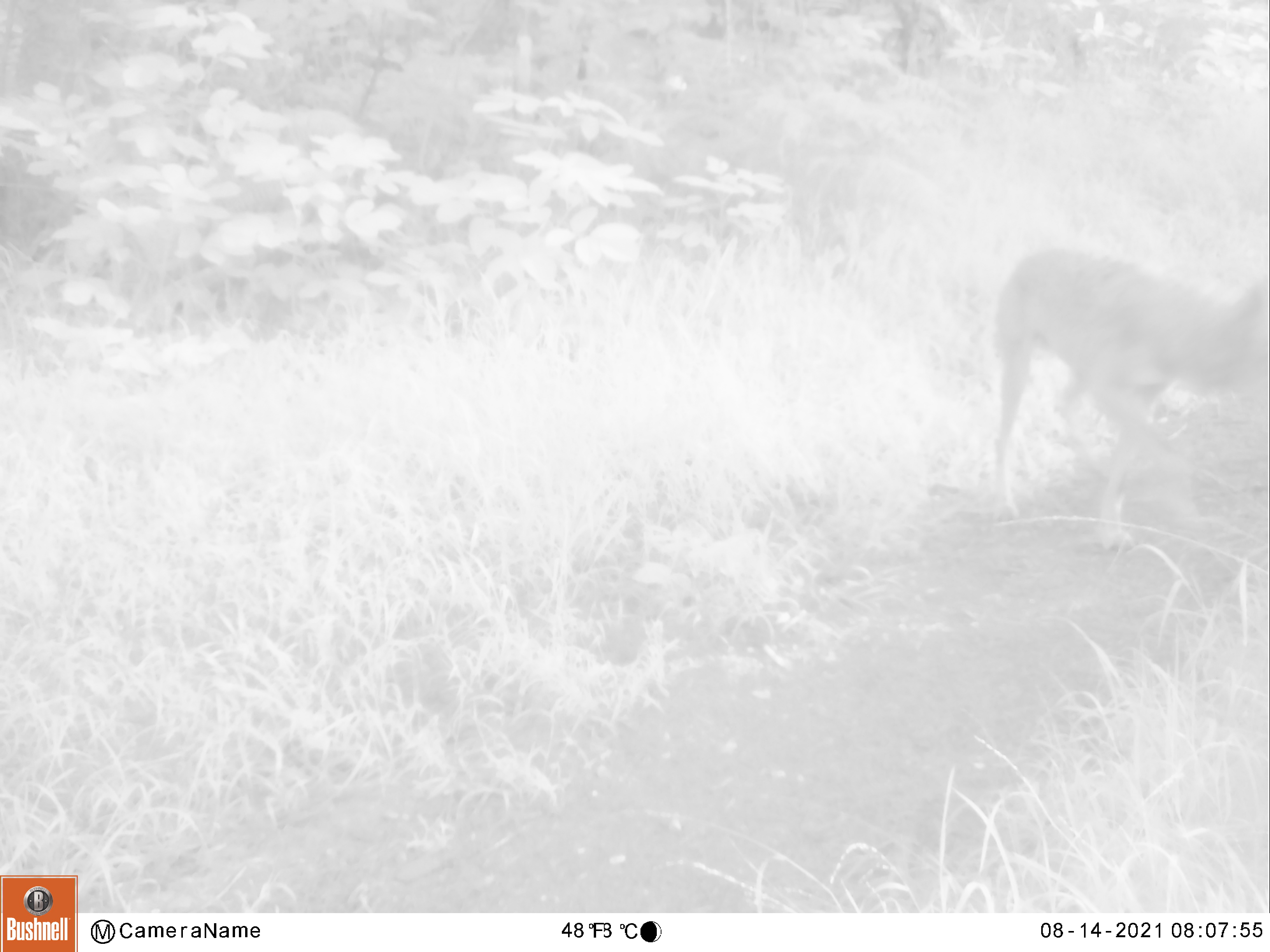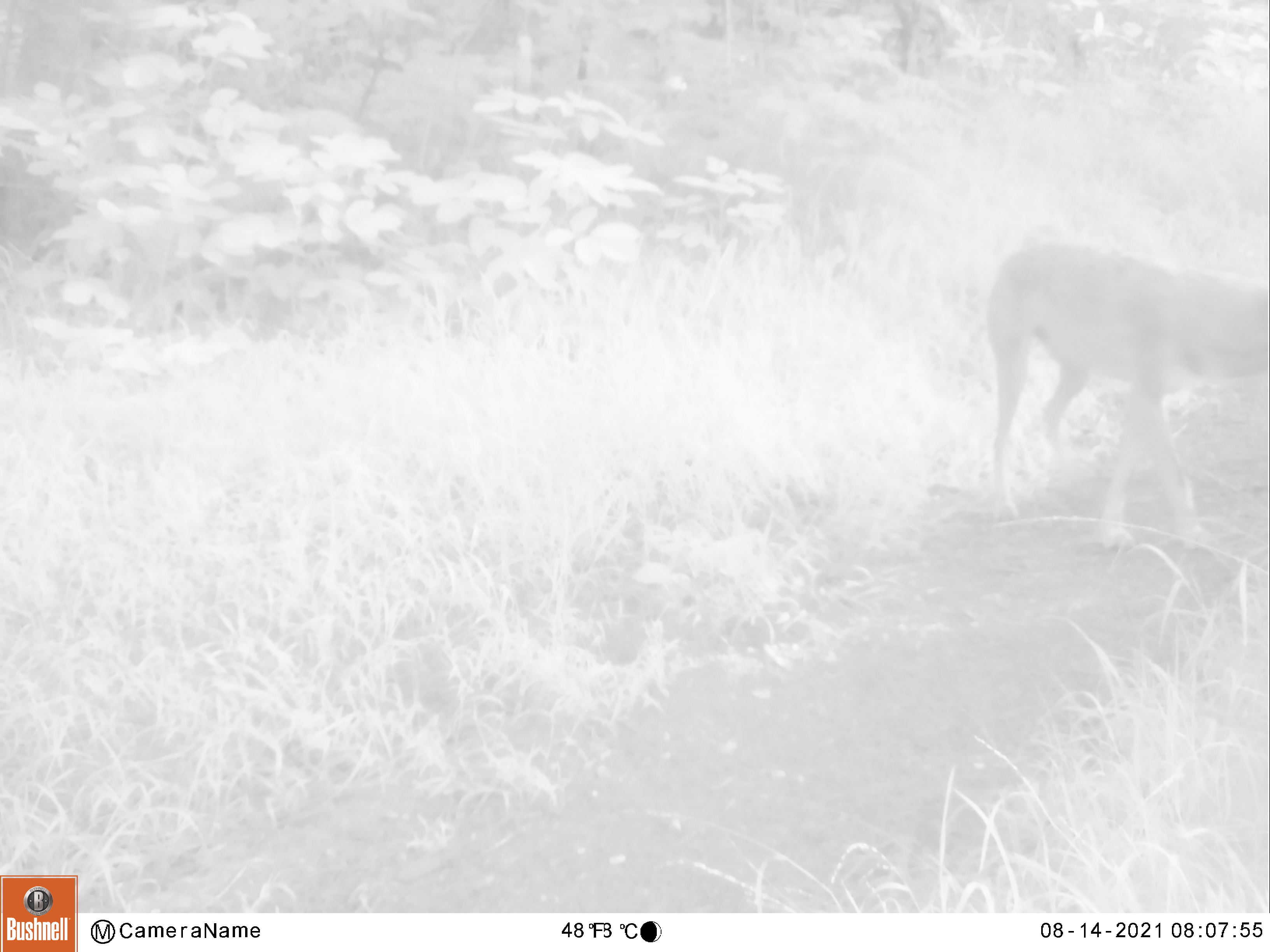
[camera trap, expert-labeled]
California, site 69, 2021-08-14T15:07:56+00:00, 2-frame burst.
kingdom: Animalia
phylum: Chordata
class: Mammalia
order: Carnivora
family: Canidae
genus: Canis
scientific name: Canis latrans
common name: coyote